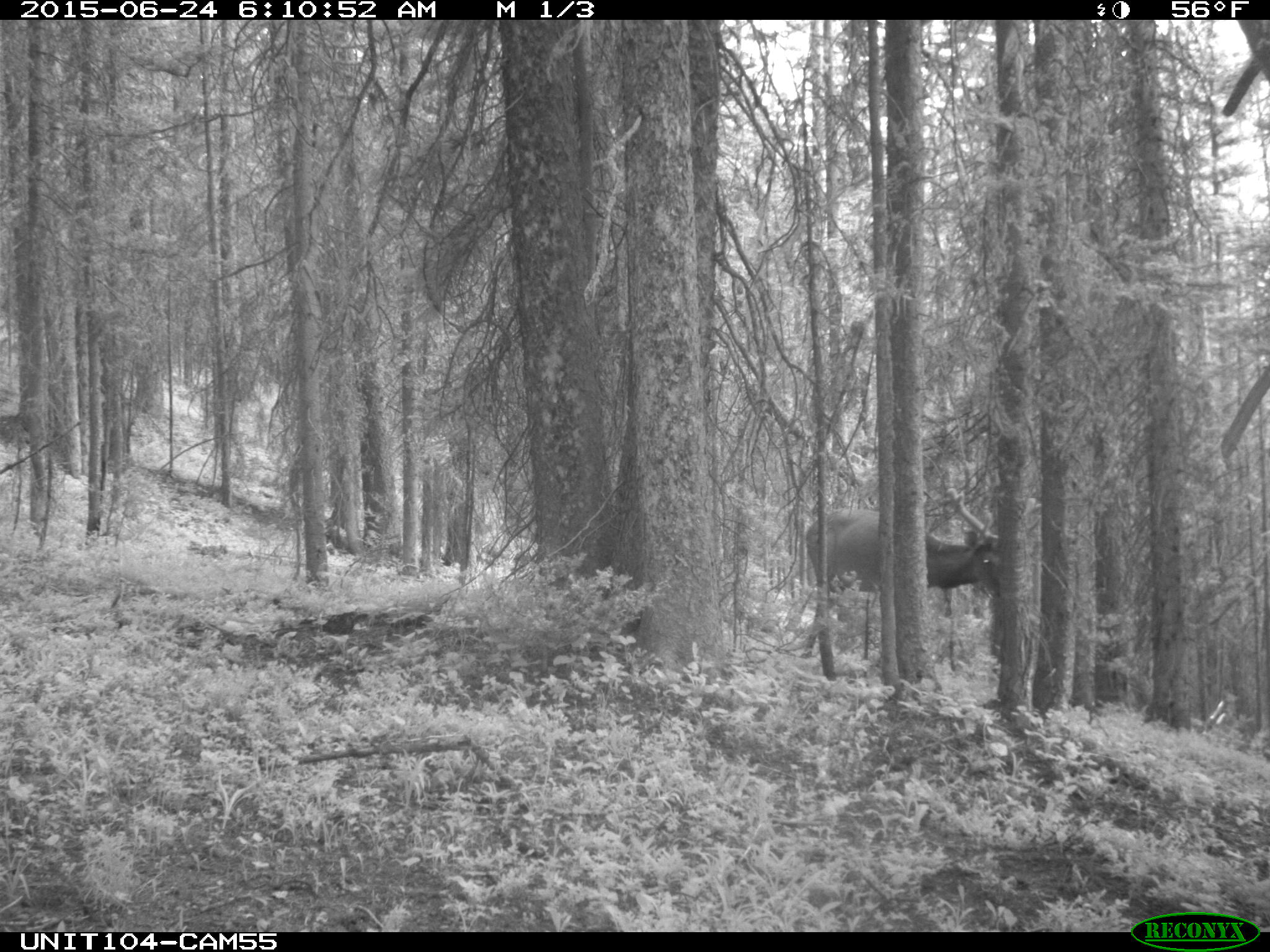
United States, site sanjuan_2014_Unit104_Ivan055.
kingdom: Animalia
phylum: Chordata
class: Mammalia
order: Artiodactyla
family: Cervidae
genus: Cervus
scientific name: Cervus elaphus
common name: red deer